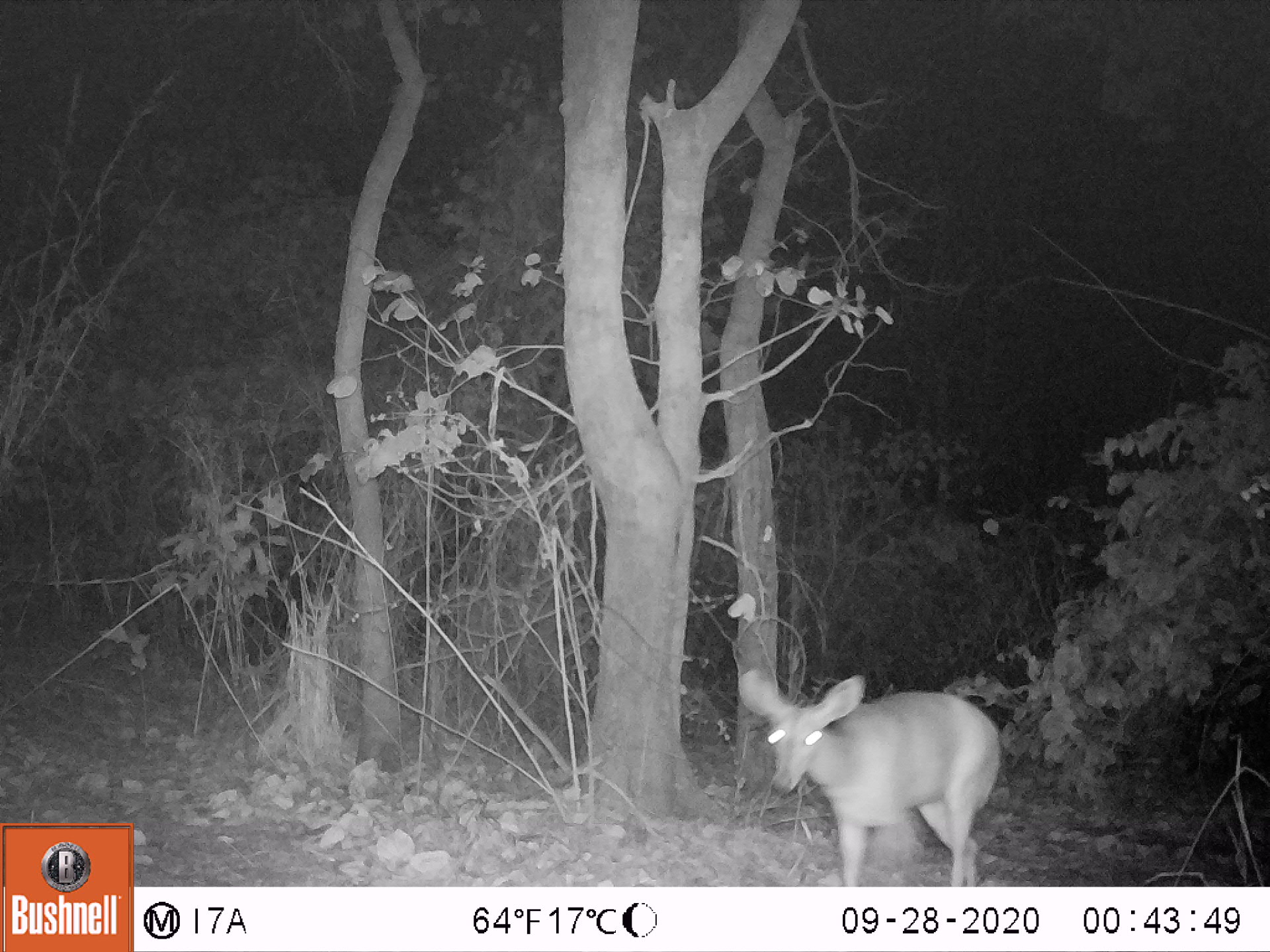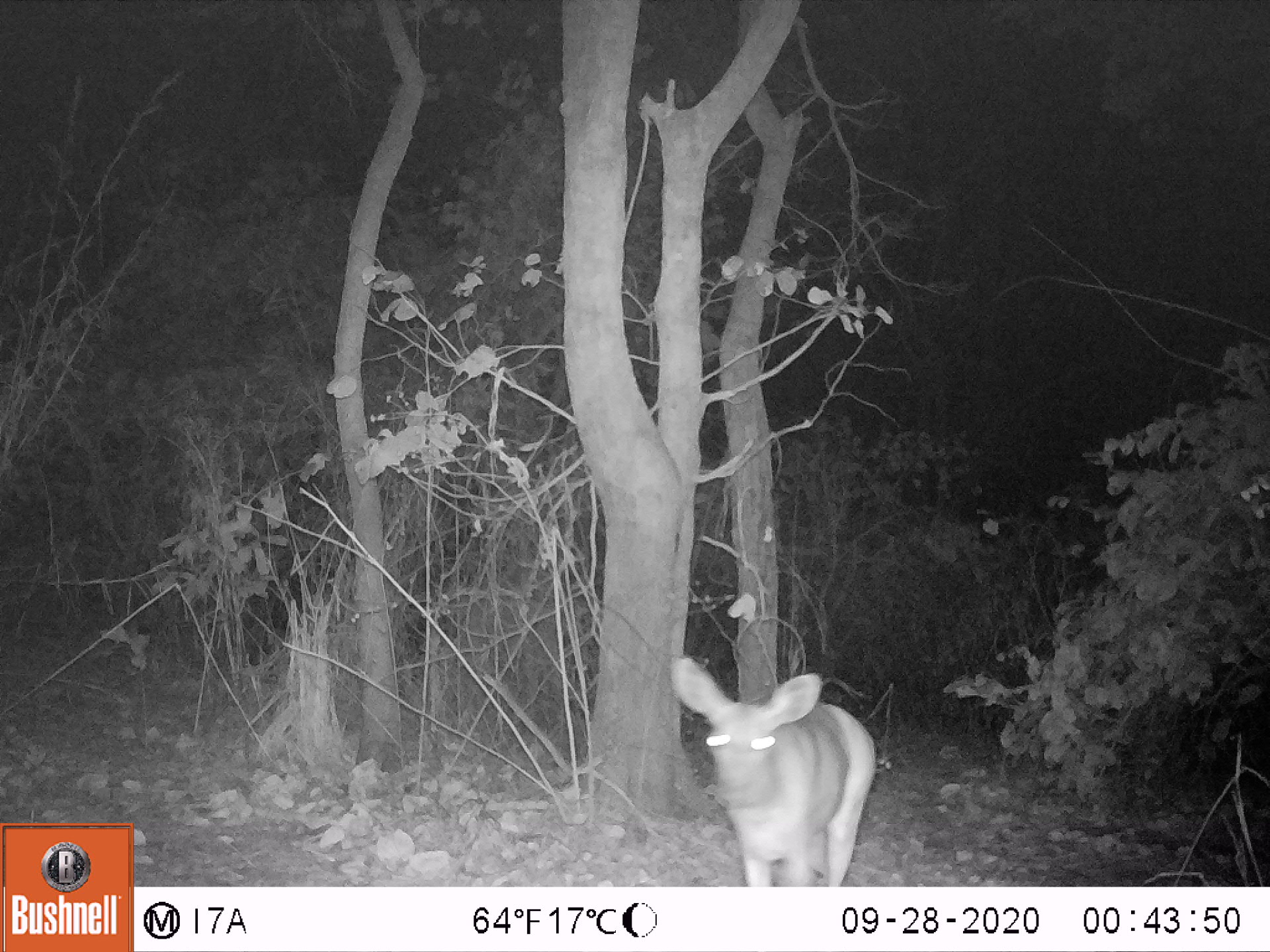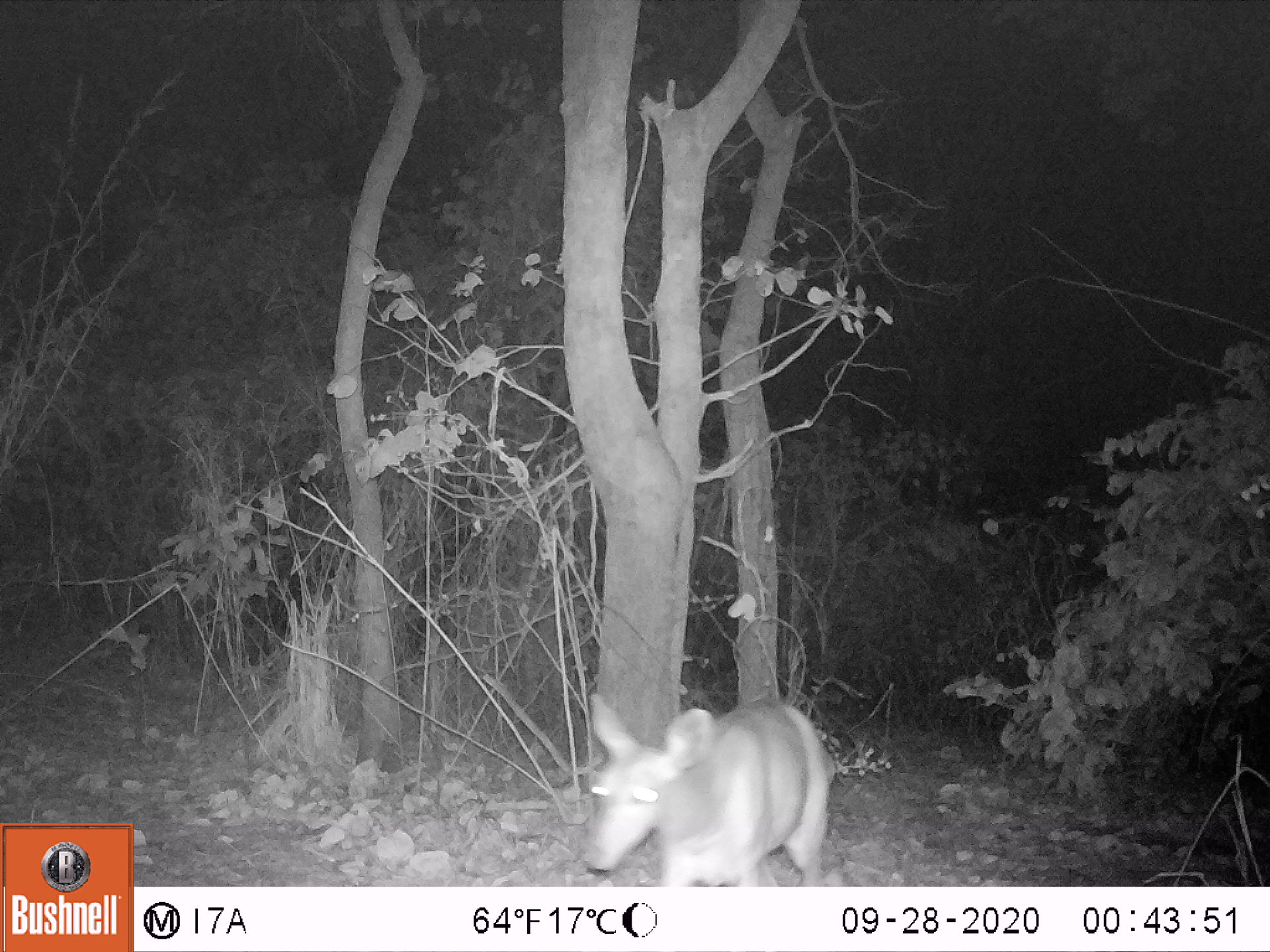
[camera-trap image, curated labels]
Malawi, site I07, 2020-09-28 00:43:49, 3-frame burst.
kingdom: Animalia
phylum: Chordata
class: Mammalia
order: Artiodactyla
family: Bovidae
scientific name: Antilopinae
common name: small antelope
Small antelope (Antilopinae), count 1.